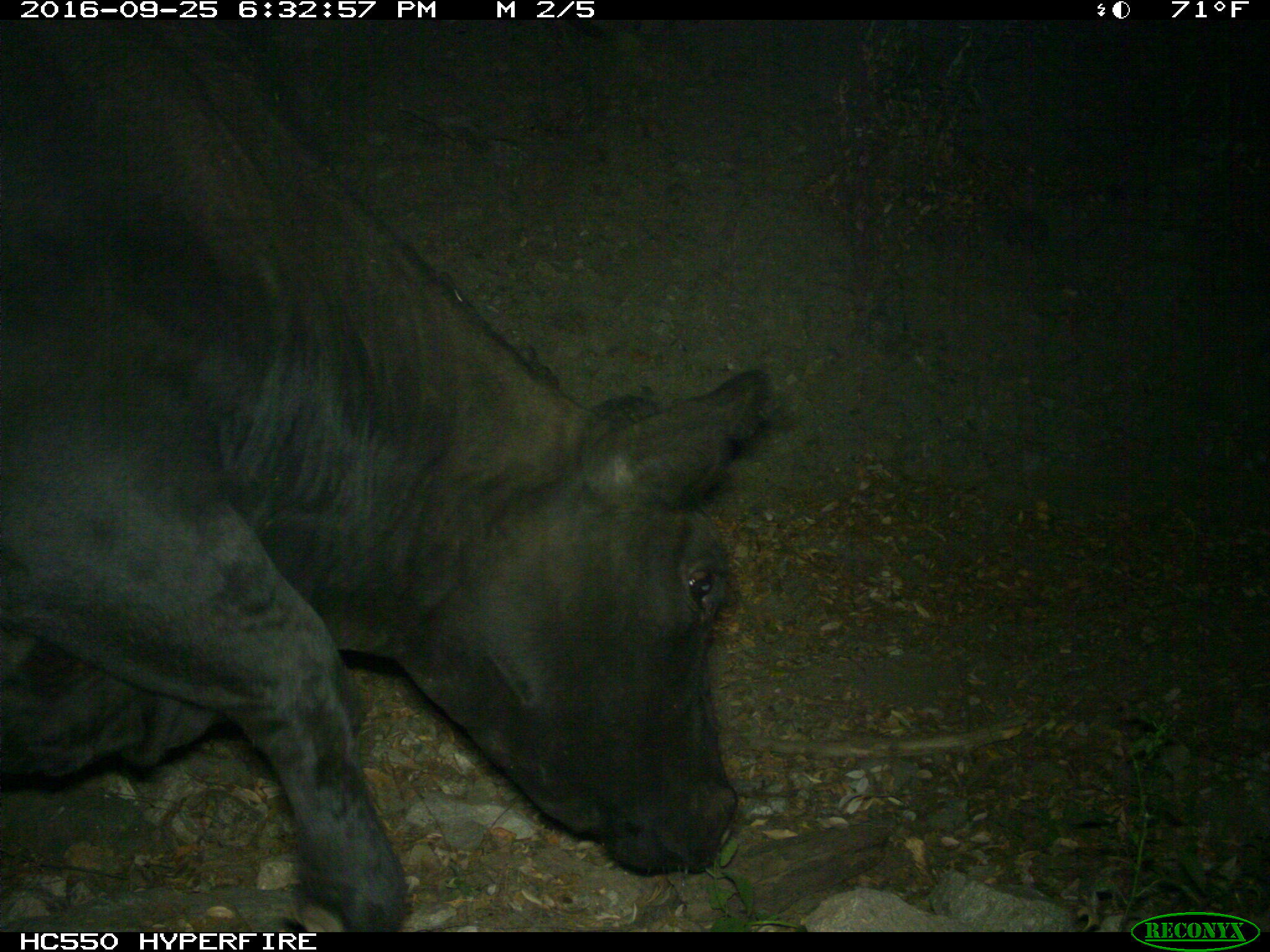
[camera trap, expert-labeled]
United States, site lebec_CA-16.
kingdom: Animalia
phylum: Chordata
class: Mammalia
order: Artiodactyla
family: Bovidae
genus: Bos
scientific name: Bos taurus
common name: domestic cow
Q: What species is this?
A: Bos taurus (domestic cow).